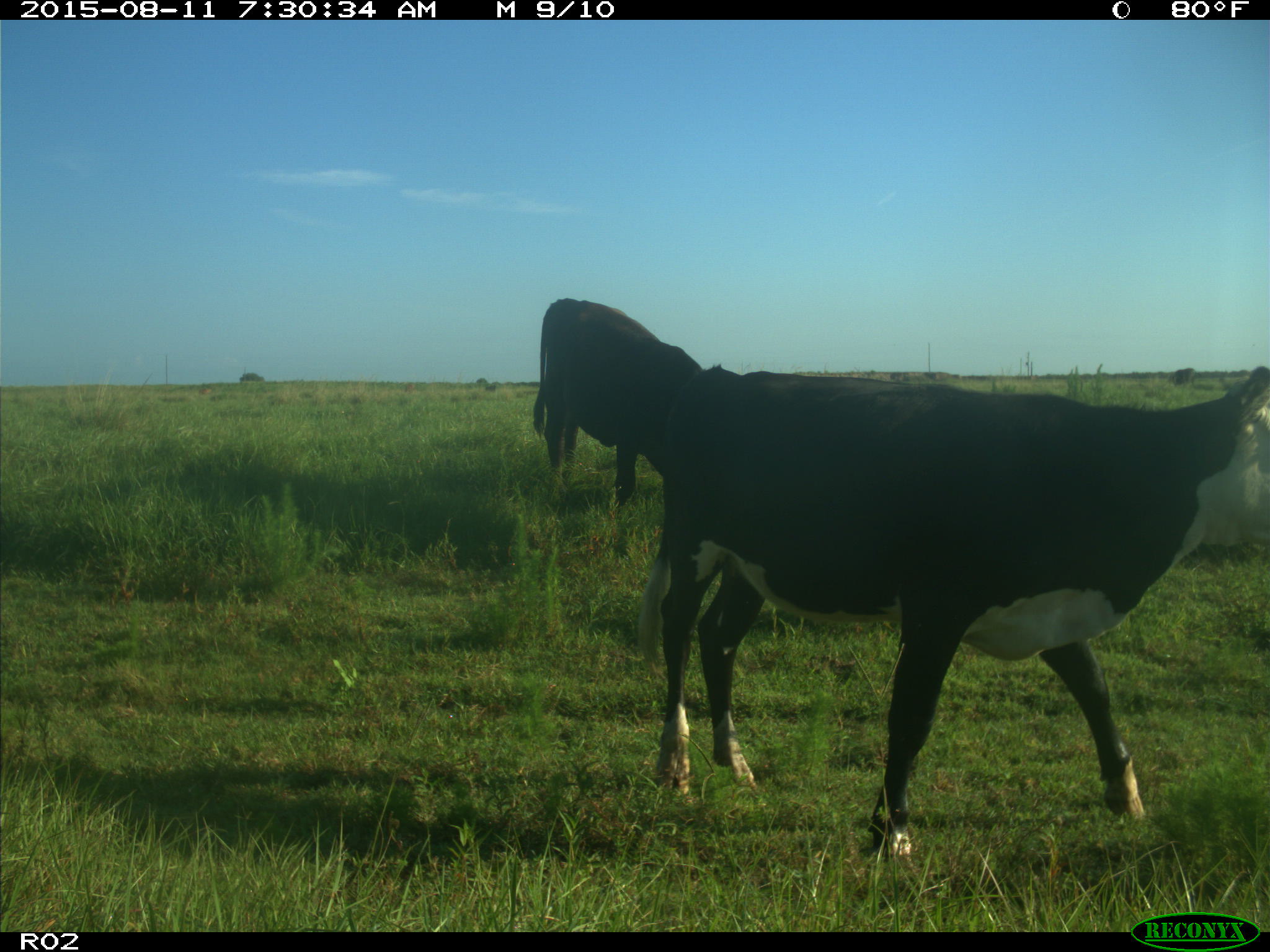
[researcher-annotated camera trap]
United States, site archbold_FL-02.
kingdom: Animalia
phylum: Chordata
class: Mammalia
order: Artiodactyla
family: Bovidae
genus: Bos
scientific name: Bos taurus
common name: domestic cow